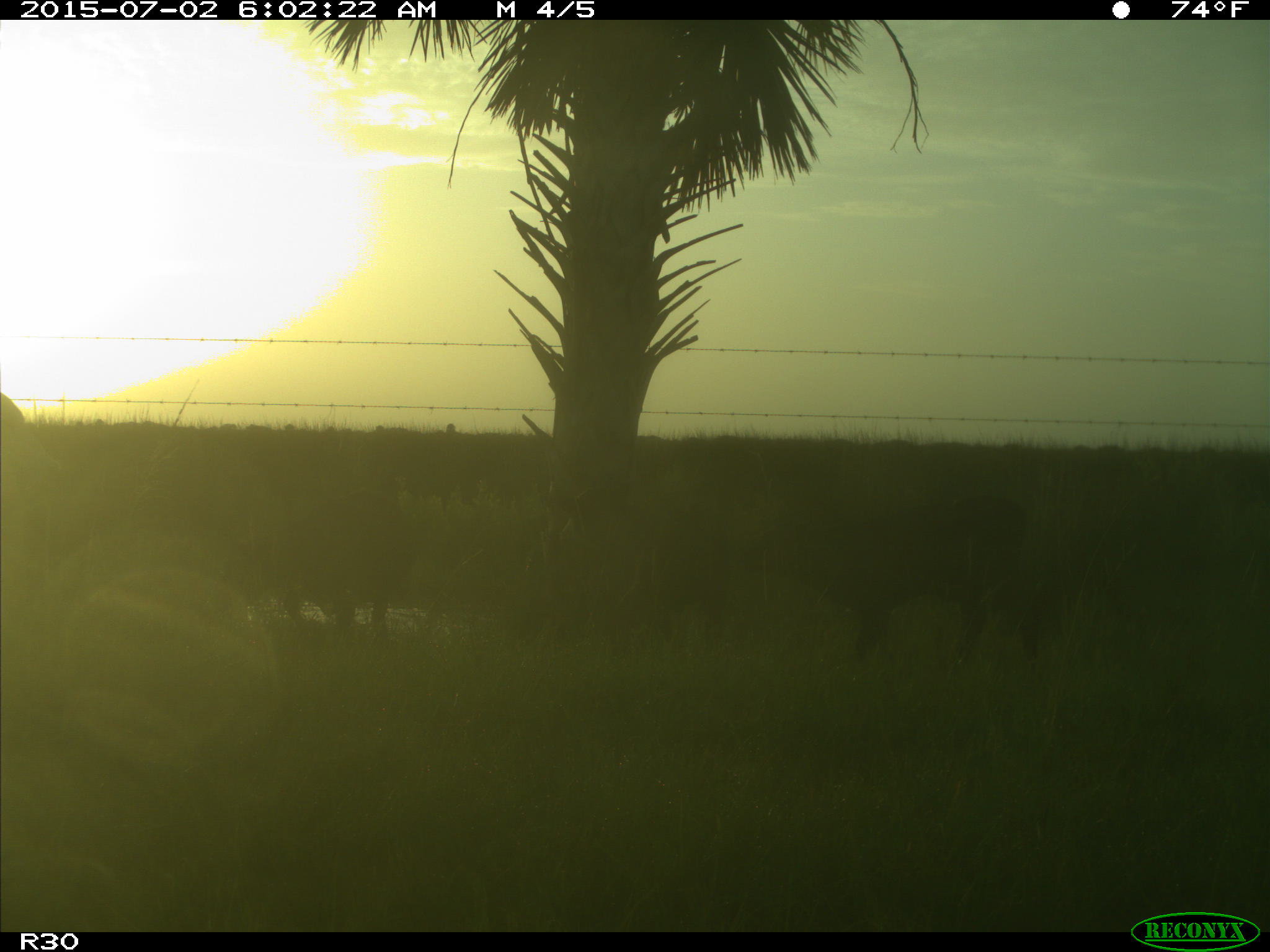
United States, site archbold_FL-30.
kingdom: Animalia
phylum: Chordata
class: Mammalia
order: Artiodactyla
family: Bovidae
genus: Bos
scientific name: Bos taurus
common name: domestic cow